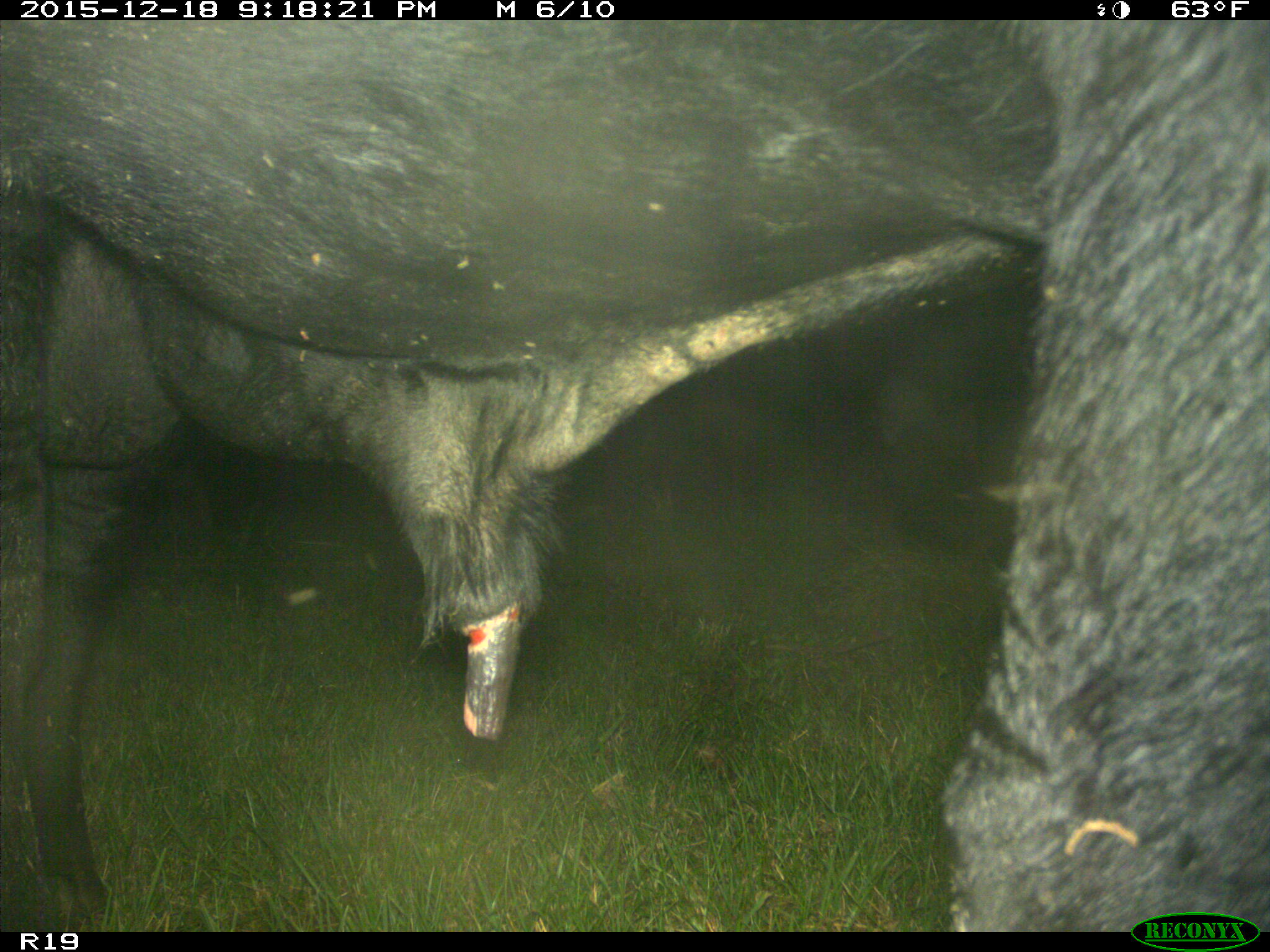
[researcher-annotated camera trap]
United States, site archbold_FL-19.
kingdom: Animalia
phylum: Chordata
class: Mammalia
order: Artiodactyla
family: Bovidae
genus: Bos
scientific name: Bos taurus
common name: domestic cow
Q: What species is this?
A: Bos taurus (domestic cow).